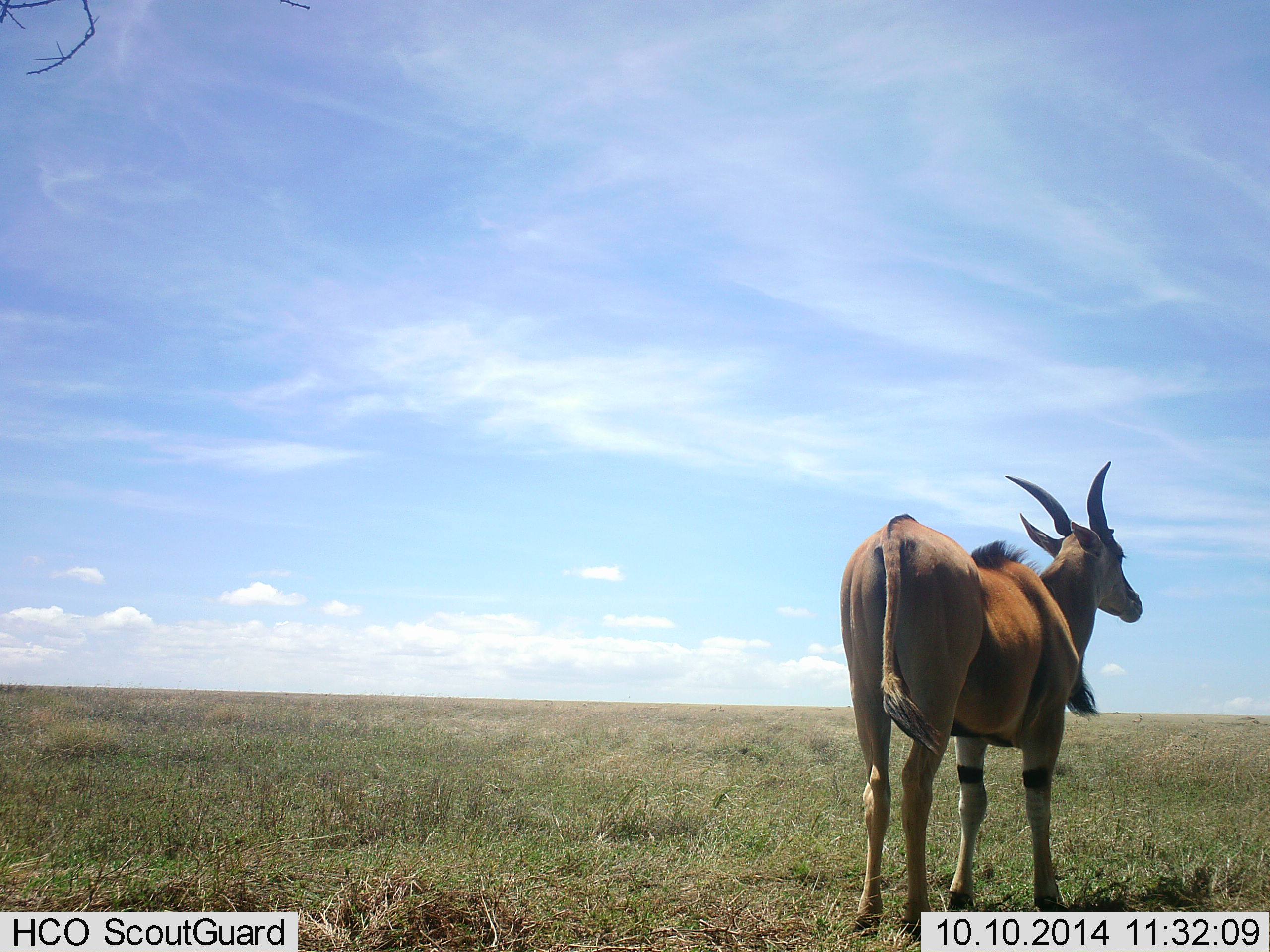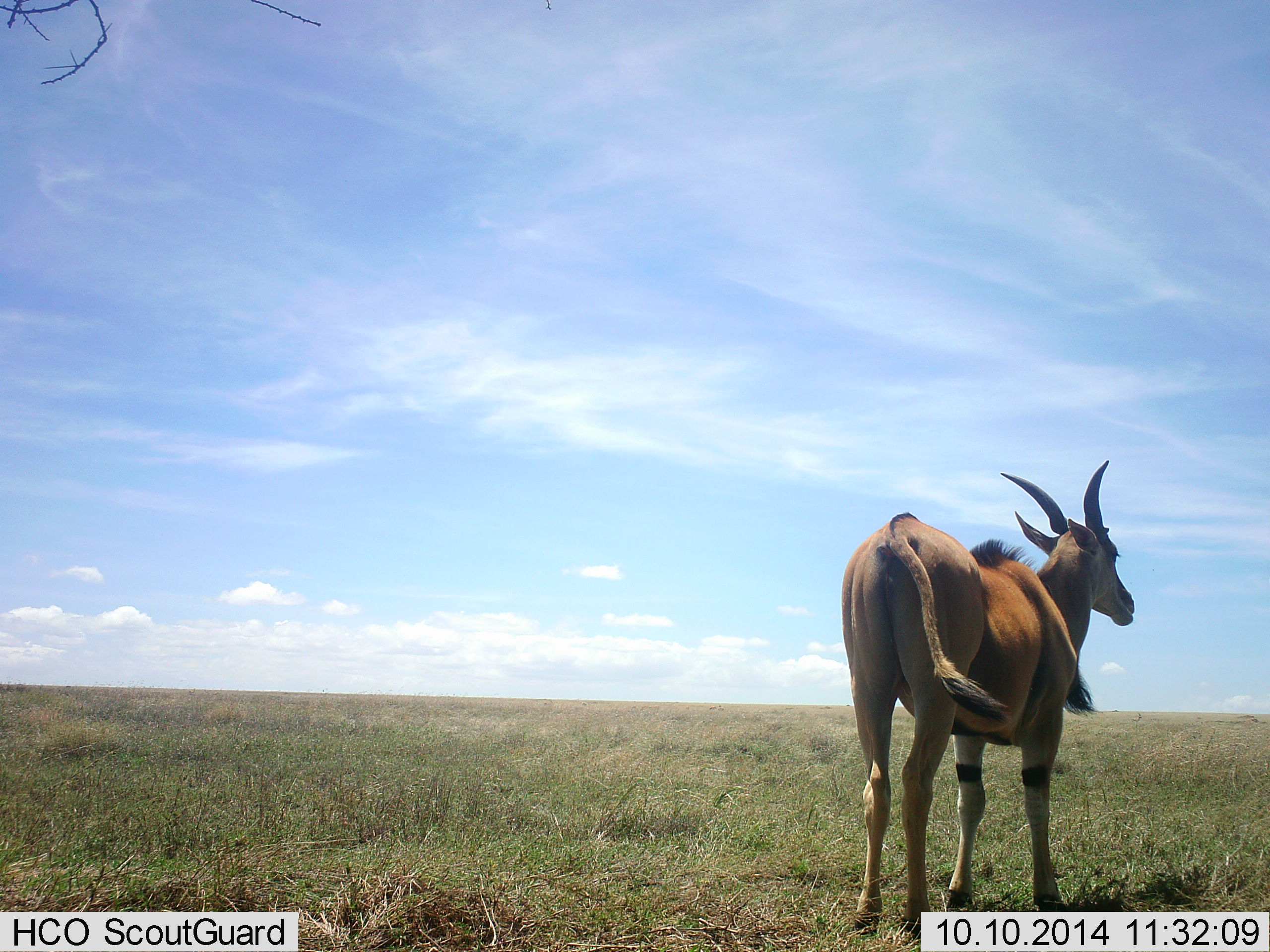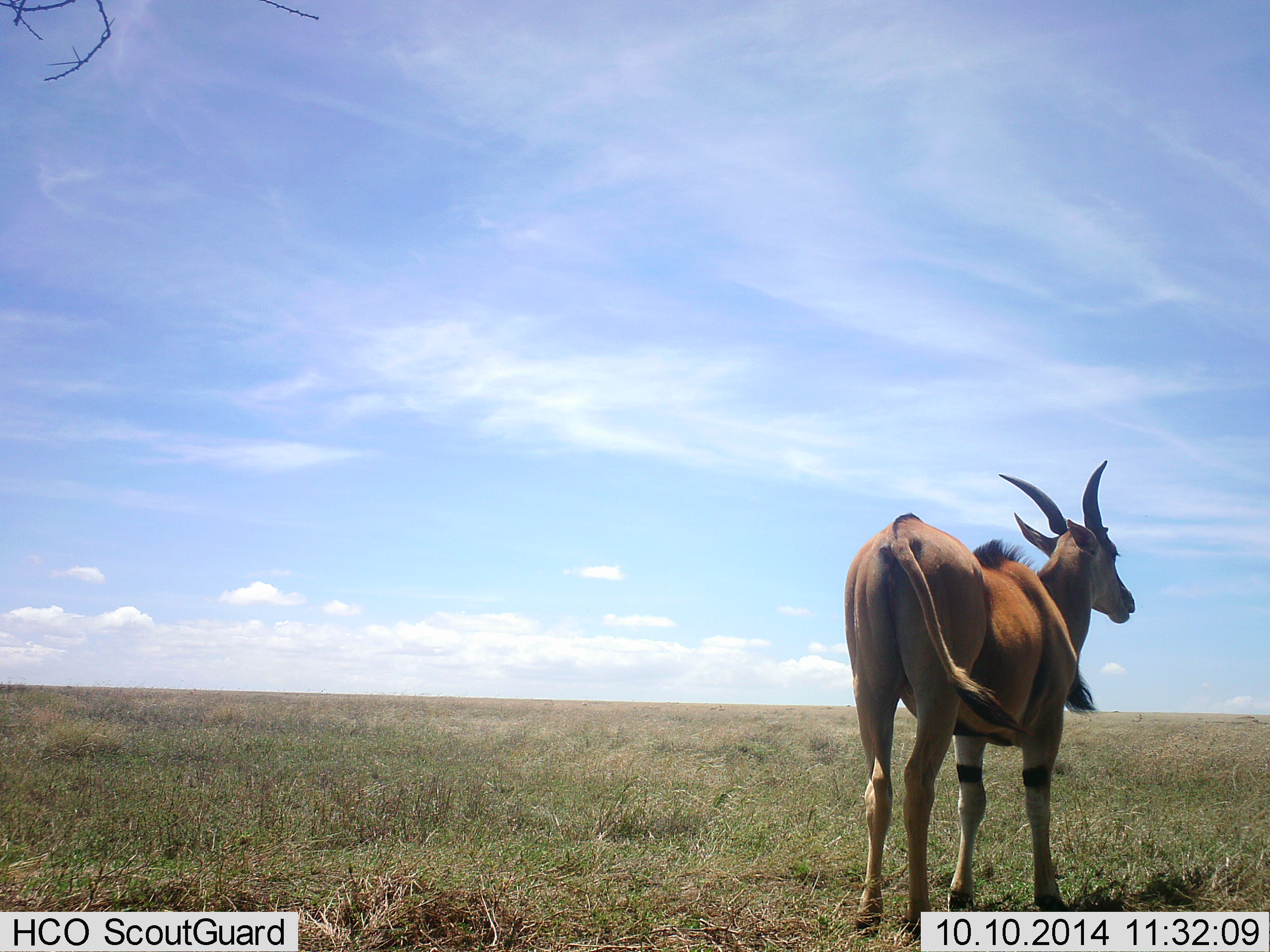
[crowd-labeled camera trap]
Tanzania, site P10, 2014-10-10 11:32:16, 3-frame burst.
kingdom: Animalia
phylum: Chordata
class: Mammalia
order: Artiodactyla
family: Bovidae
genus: Tragelaphus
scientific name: Tragelaphus oryx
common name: eland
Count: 1.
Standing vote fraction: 100%.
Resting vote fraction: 0%.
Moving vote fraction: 0%.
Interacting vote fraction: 0%.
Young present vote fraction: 0%.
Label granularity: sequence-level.